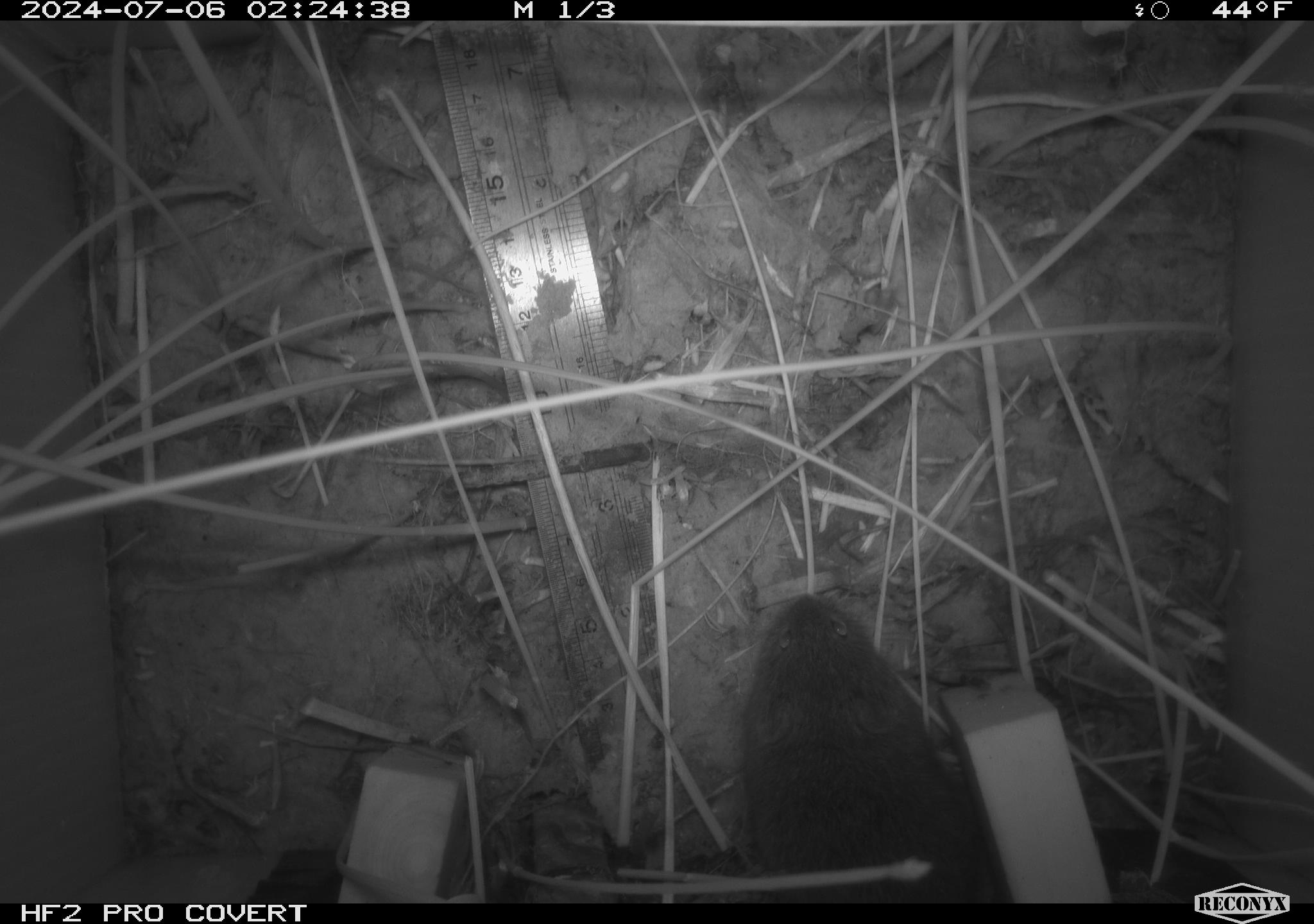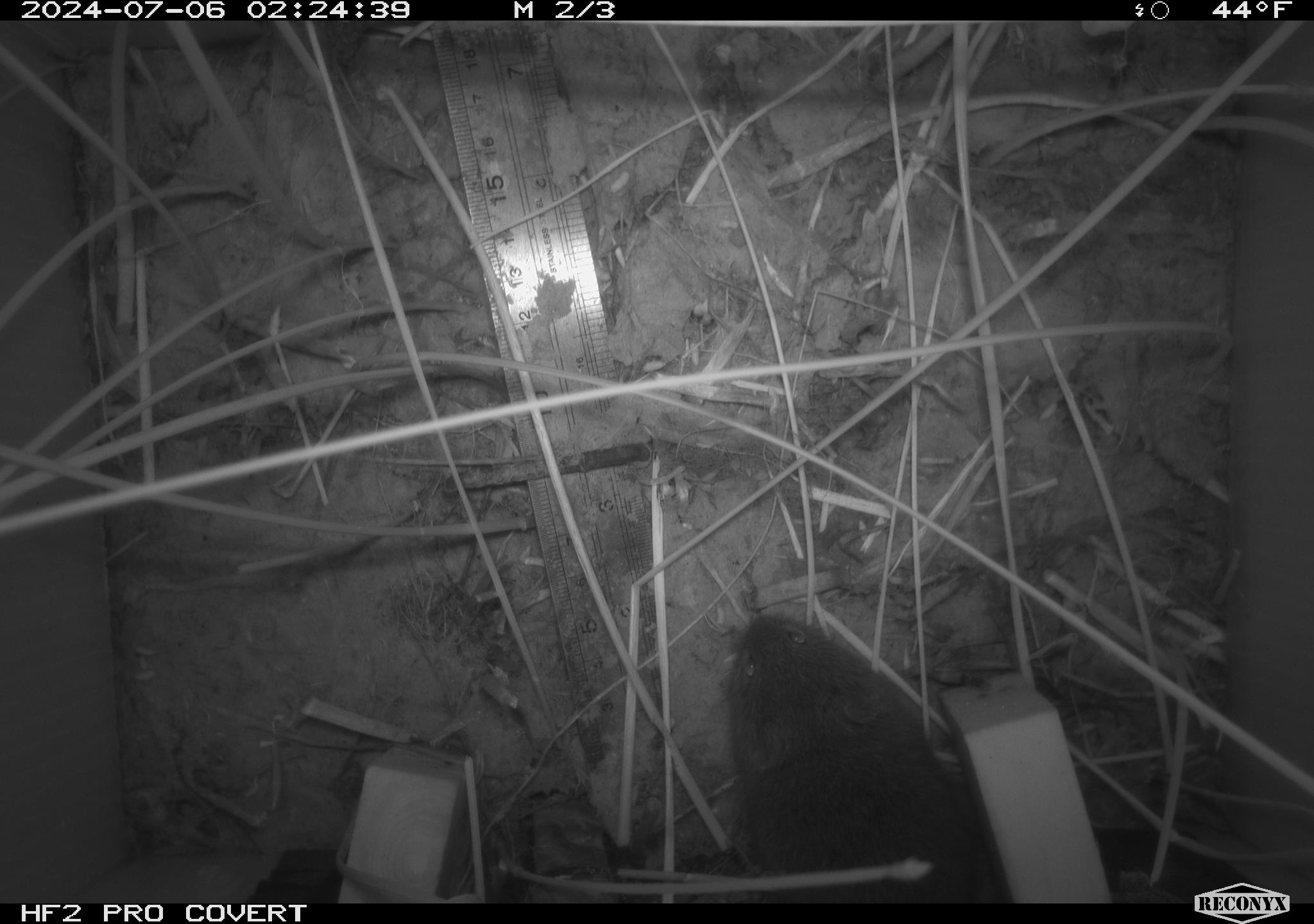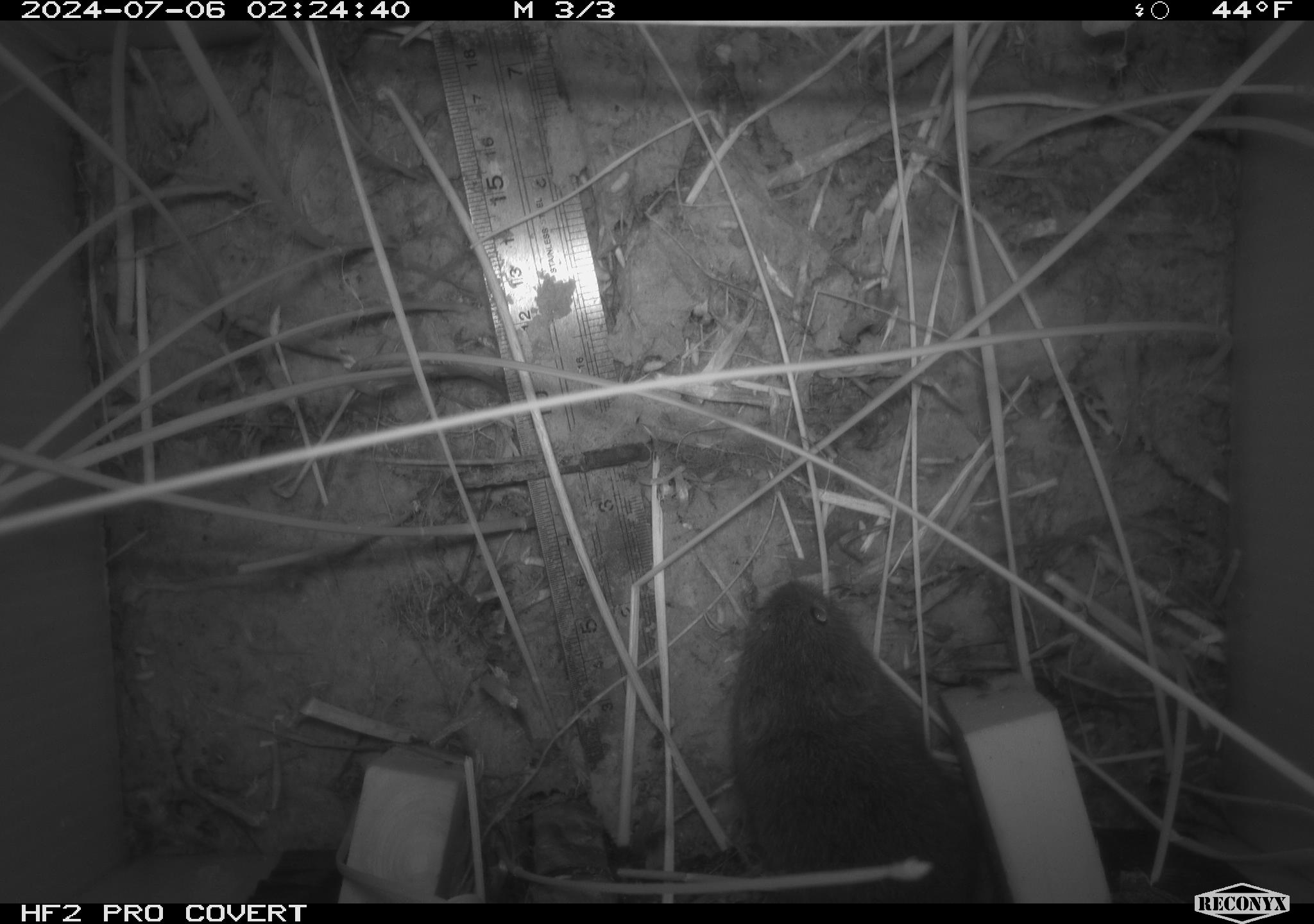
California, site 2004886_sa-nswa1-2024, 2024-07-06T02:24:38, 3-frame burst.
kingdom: Animalia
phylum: Chordata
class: Mammalia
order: Rodentia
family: Cricetidae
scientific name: Arvicolinae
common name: voles, lemmings, and muskrats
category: arvicolinae subfamily